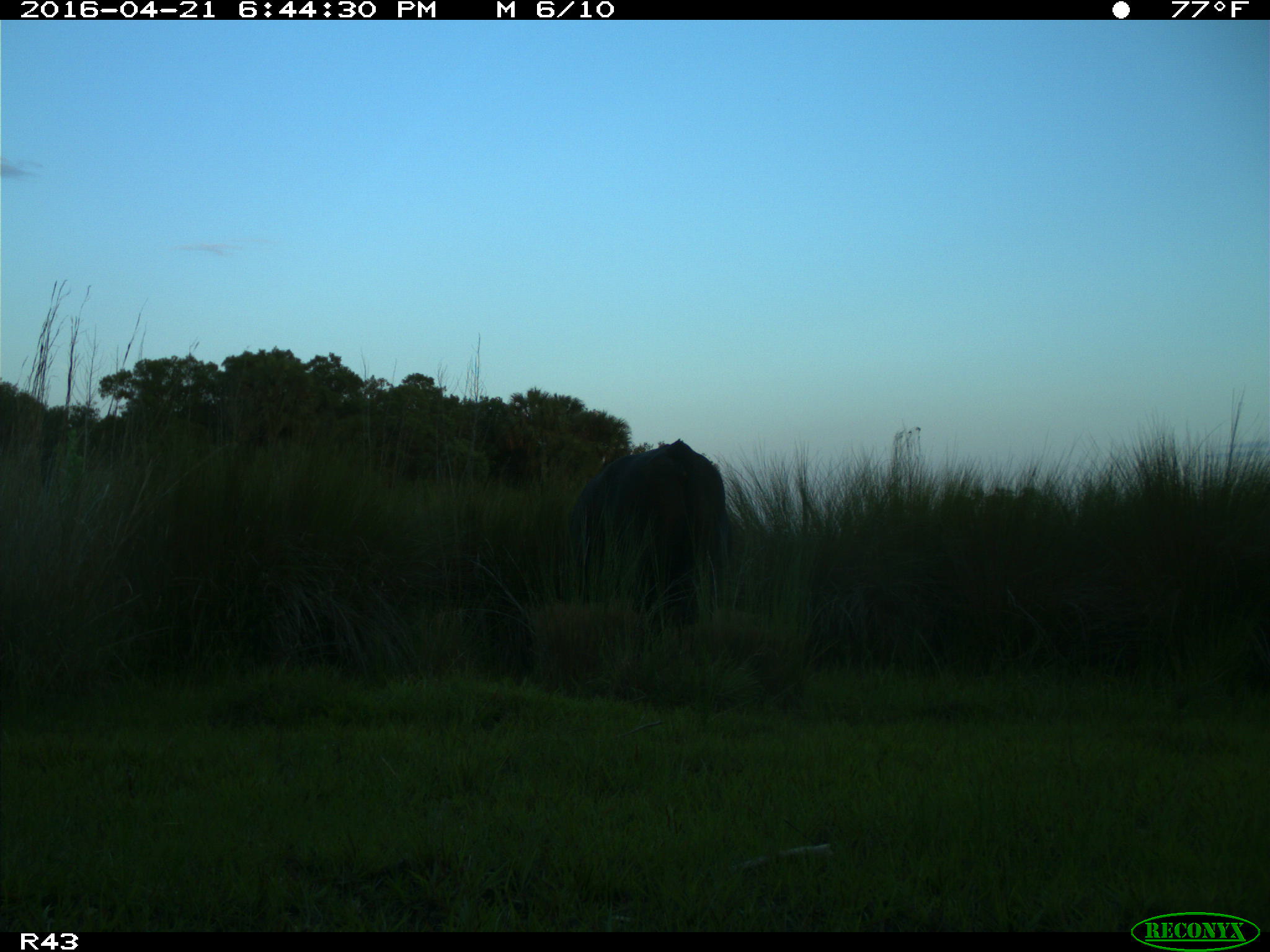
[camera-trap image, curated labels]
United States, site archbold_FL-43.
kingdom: Animalia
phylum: Chordata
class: Mammalia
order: Artiodactyla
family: Bovidae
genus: Bos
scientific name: Bos taurus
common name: domestic cow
Bos taurus (domestic cow).